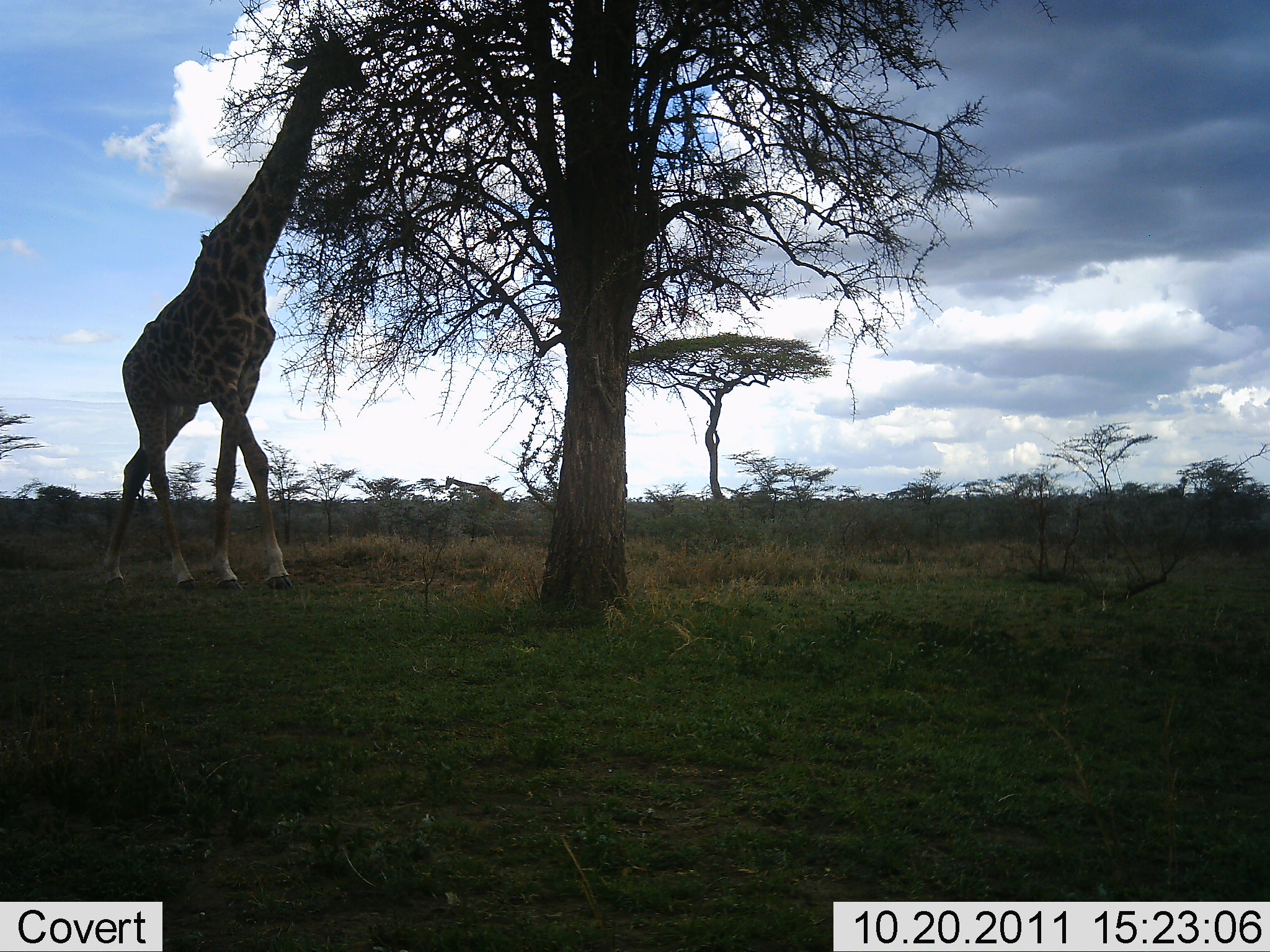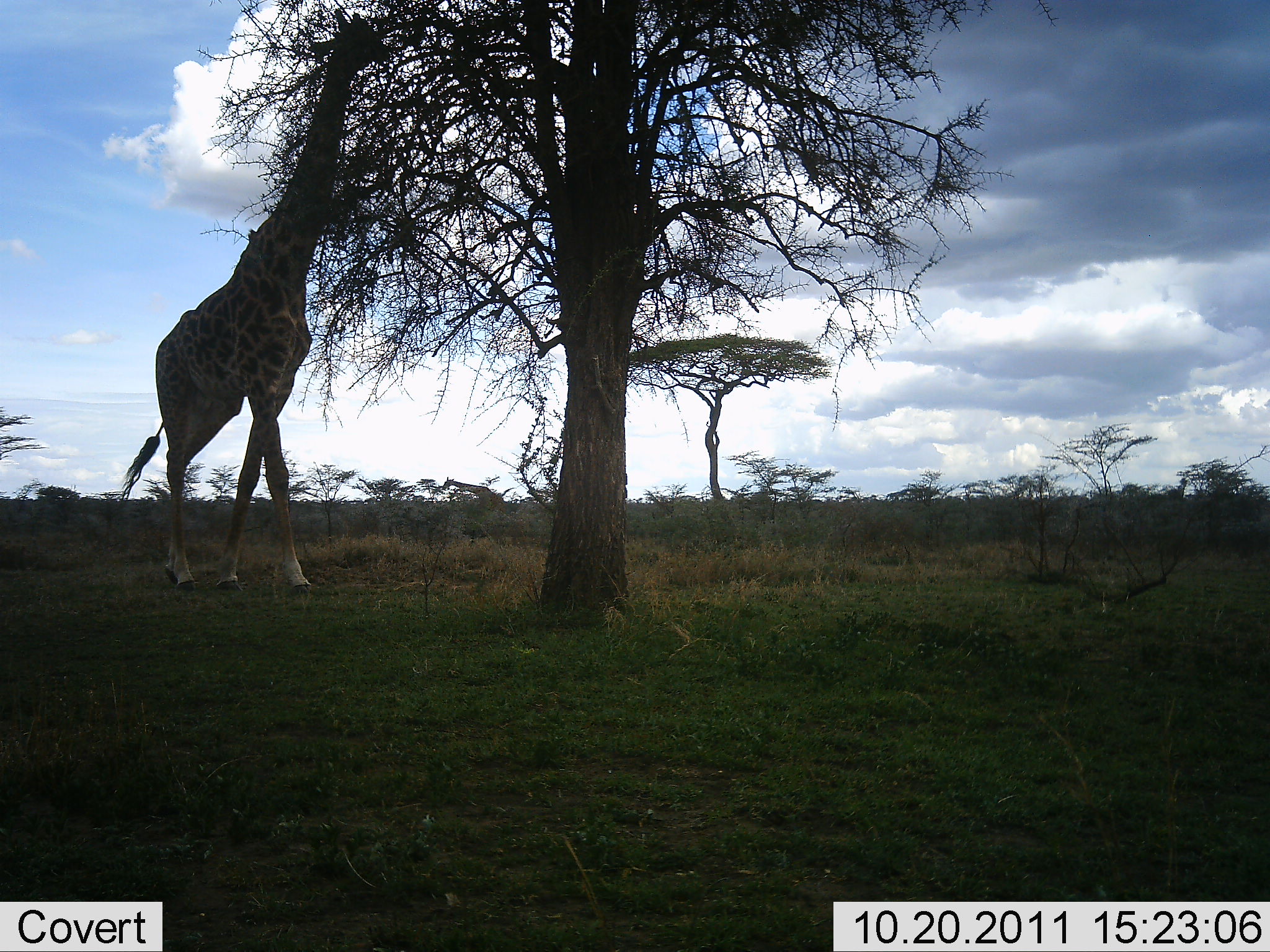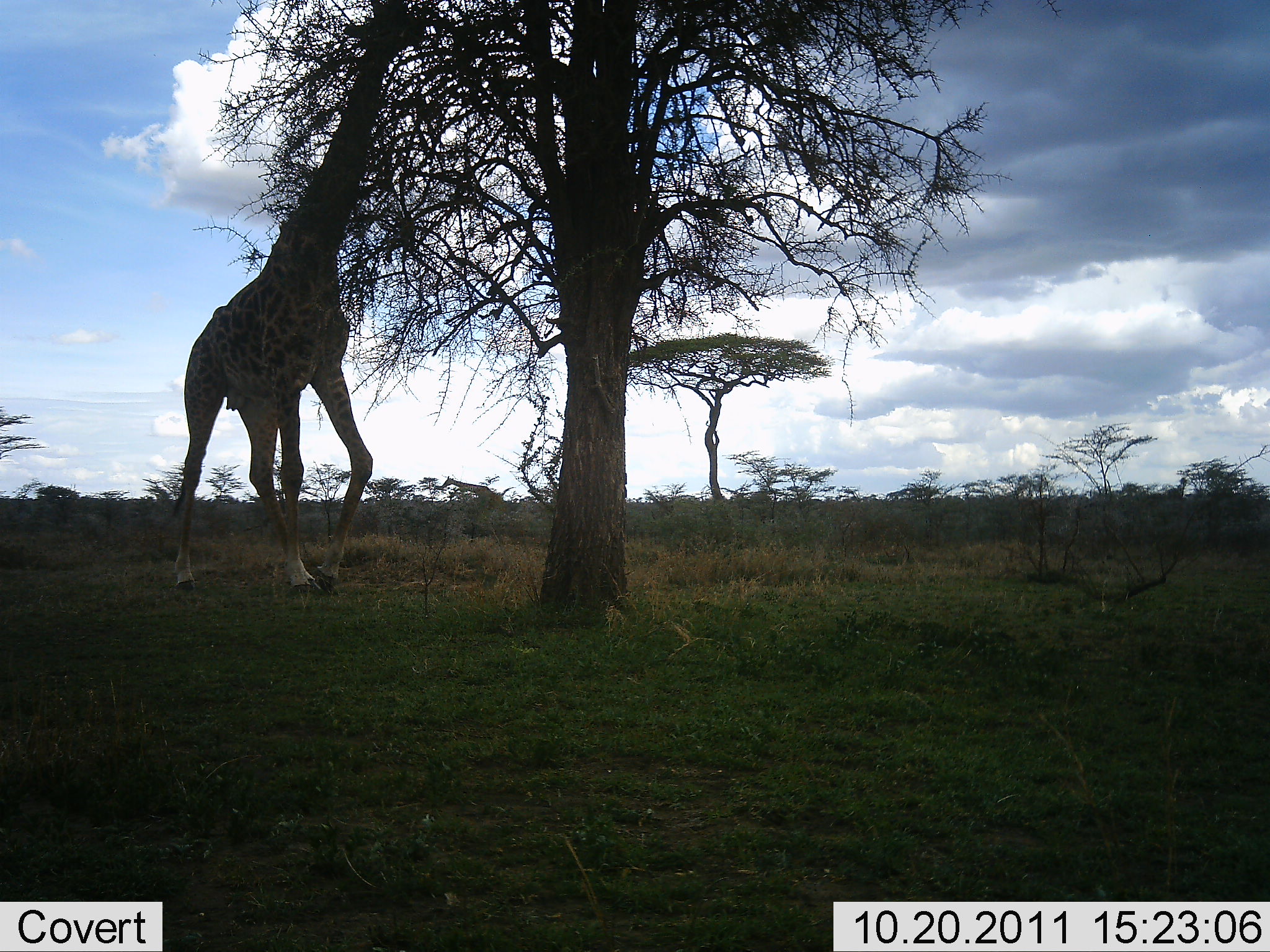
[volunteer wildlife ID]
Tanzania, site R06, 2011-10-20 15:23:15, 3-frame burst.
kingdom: Animalia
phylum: Chordata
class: Mammalia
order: Artiodactyla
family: Giraffidae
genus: Giraffa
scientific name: Giraffa camelopardalis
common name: giraffe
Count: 1.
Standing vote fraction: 22%.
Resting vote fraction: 0%.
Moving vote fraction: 44%.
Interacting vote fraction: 0%.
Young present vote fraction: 0%.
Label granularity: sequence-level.